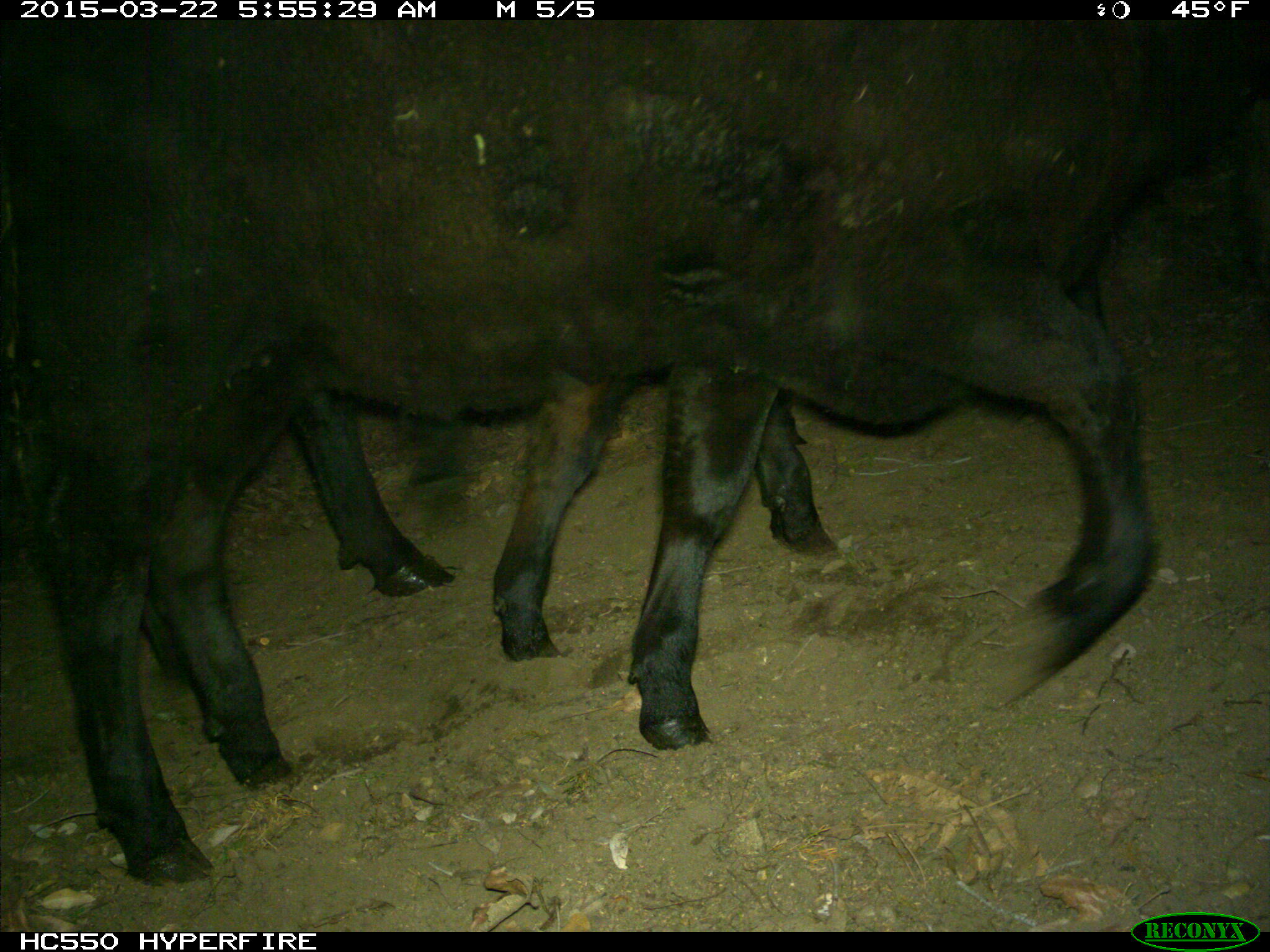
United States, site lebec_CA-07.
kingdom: Animalia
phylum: Chordata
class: Mammalia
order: Artiodactyla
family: Bovidae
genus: Bos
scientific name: Bos taurus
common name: domestic cow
Bos taurus (domestic cow).